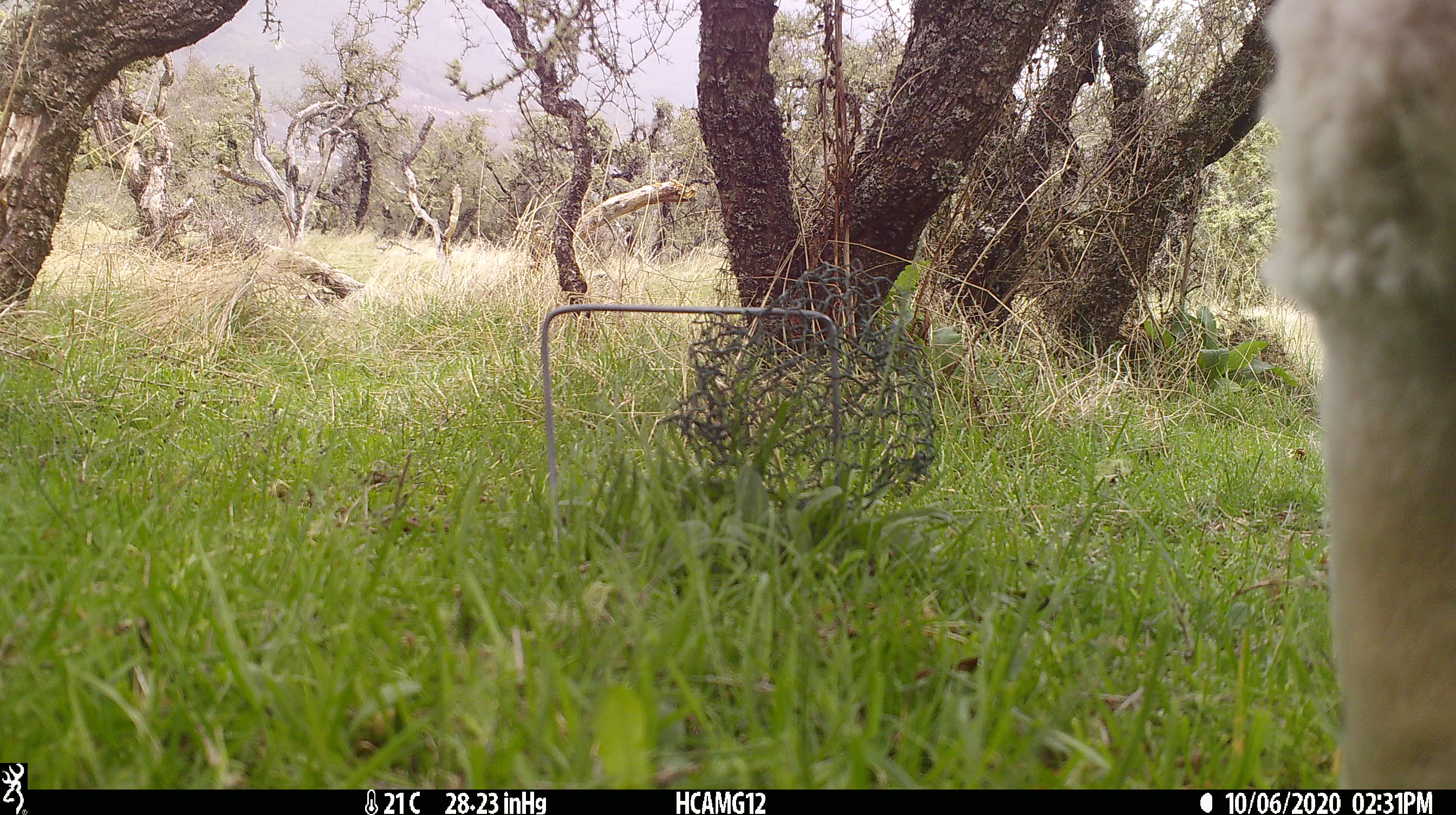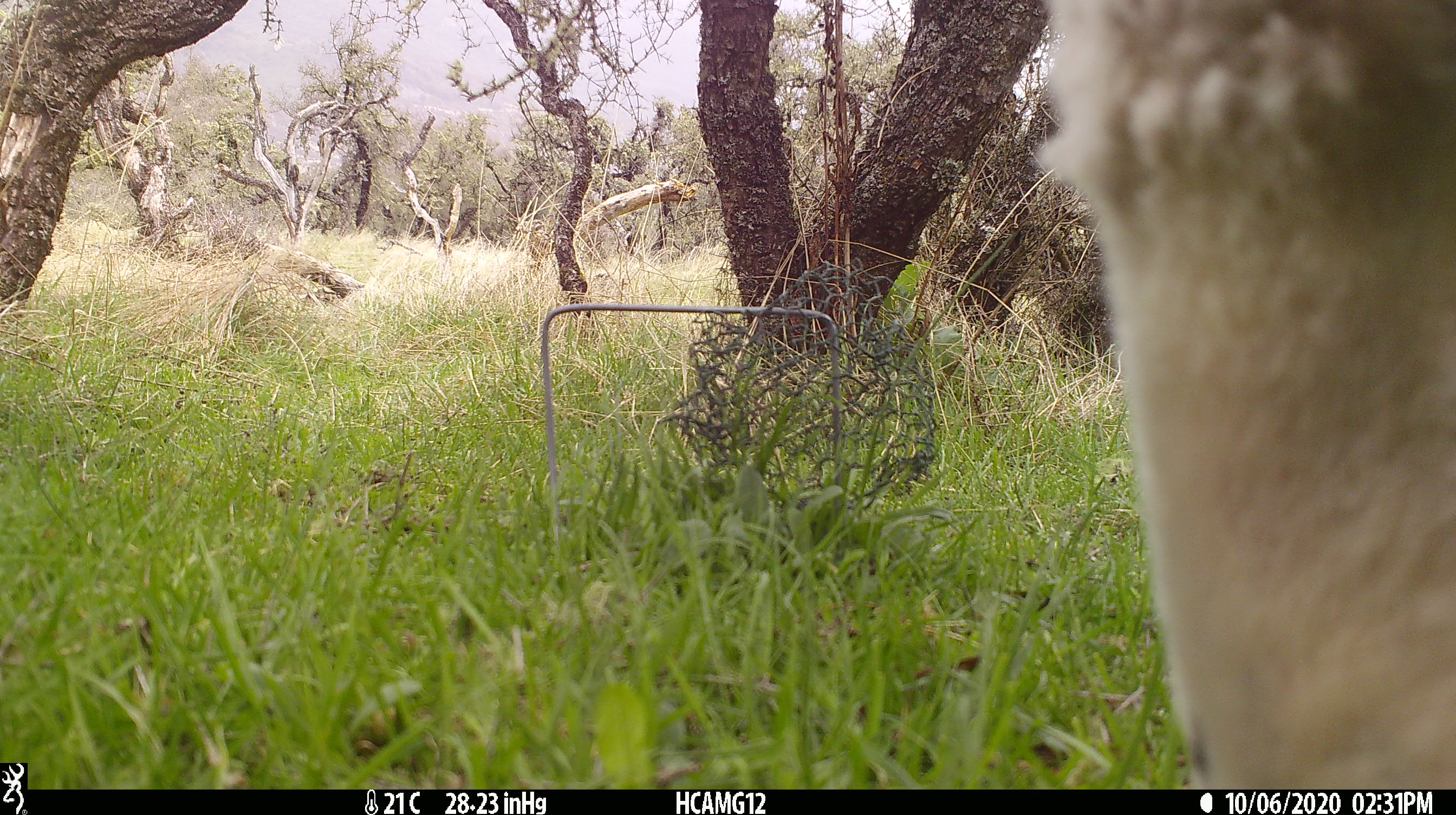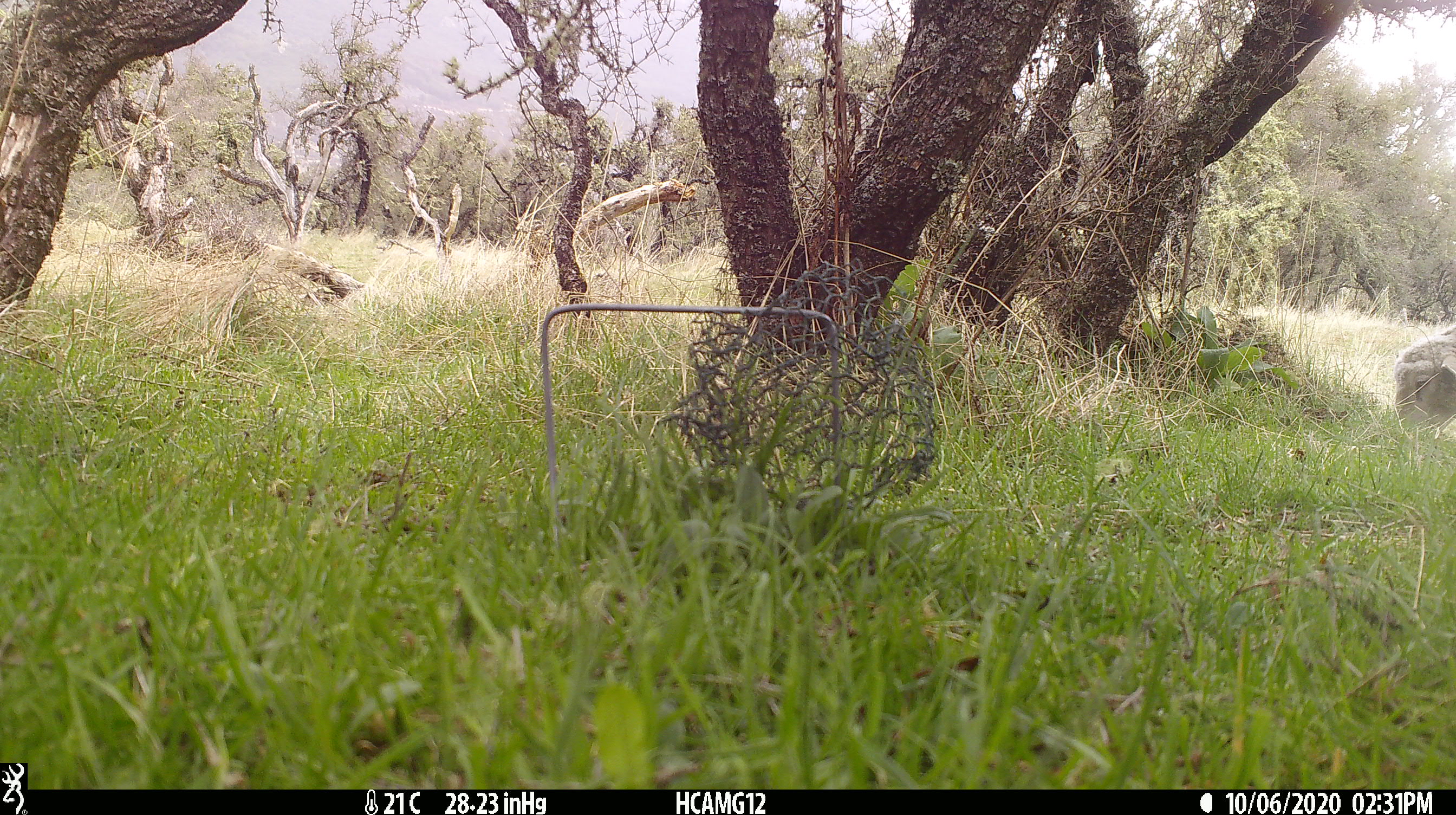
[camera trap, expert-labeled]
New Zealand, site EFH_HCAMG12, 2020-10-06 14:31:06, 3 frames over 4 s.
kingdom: Animalia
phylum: Chordata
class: Mammalia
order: Artiodactyla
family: Bovidae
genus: Ovis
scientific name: Ovis aries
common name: domestic sheep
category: sheep